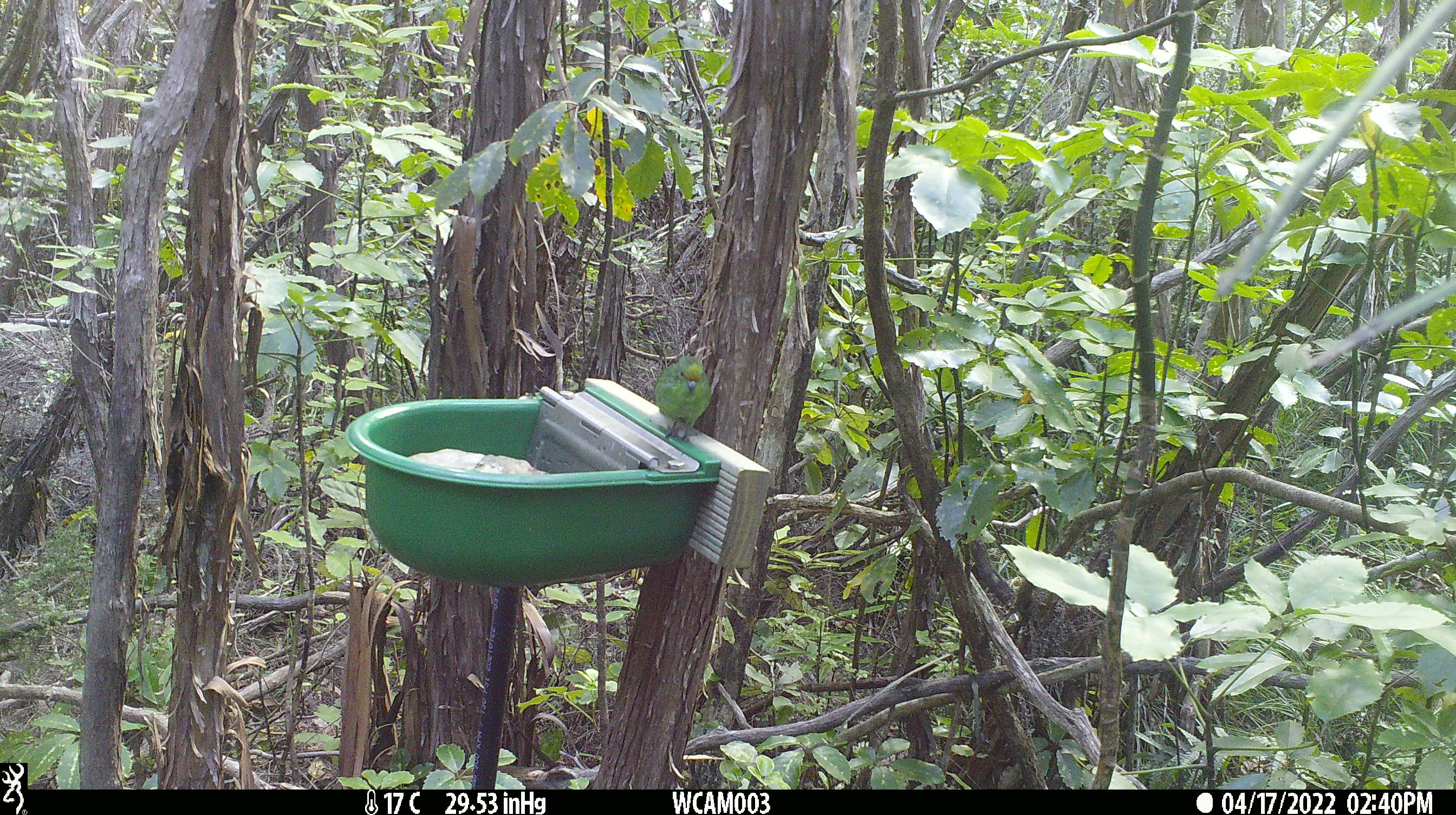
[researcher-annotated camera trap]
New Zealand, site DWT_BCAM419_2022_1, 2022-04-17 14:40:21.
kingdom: Animalia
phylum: Chordata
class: Aves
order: Psittaciformes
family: Psittaculidae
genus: Cyanoramphus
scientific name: Cyanoramphus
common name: parakeet